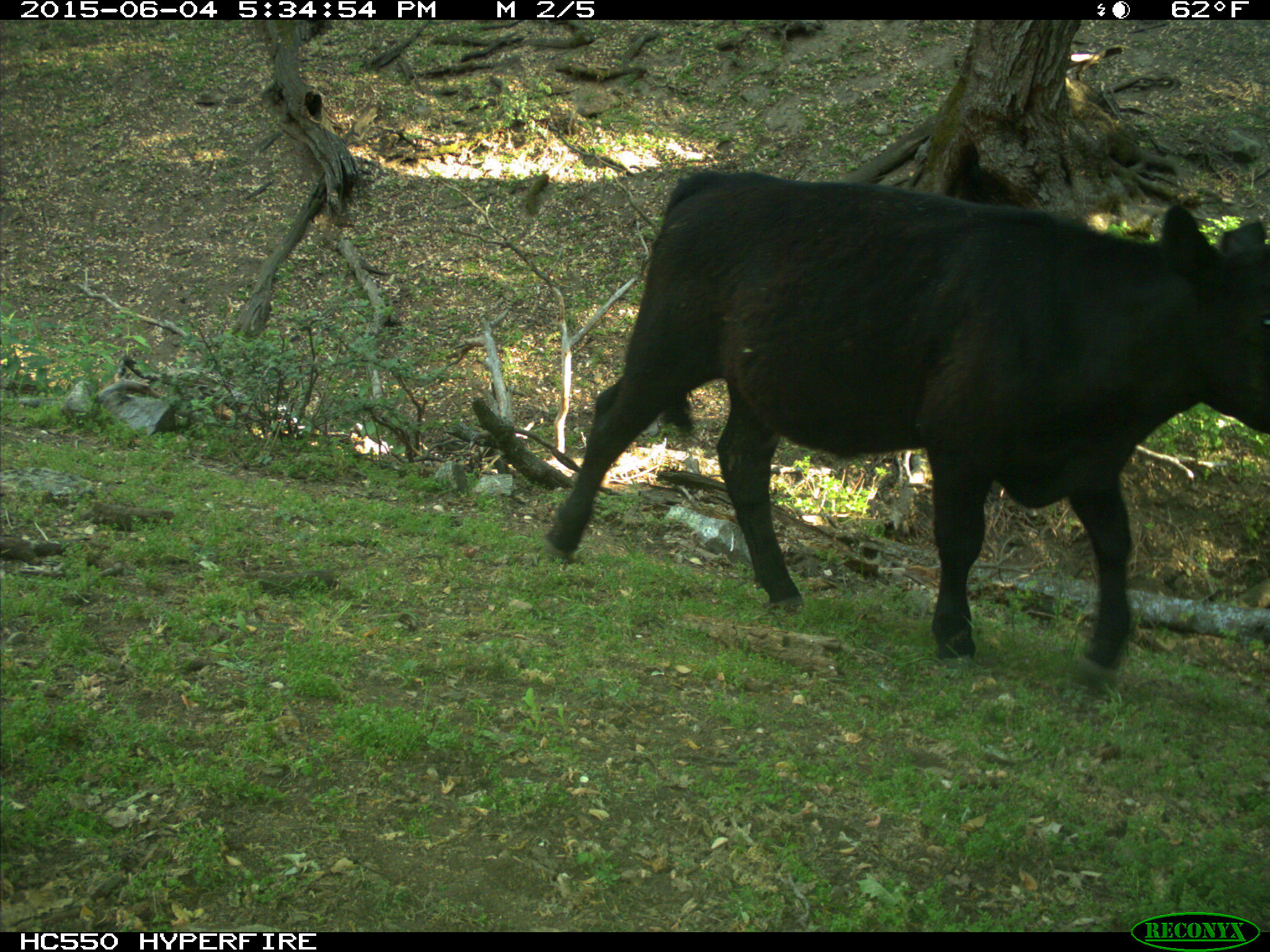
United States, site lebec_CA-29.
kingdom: Animalia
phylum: Chordata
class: Mammalia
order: Artiodactyla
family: Bovidae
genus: Bos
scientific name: Bos taurus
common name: domestic cow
Bos taurus (domestic cow).